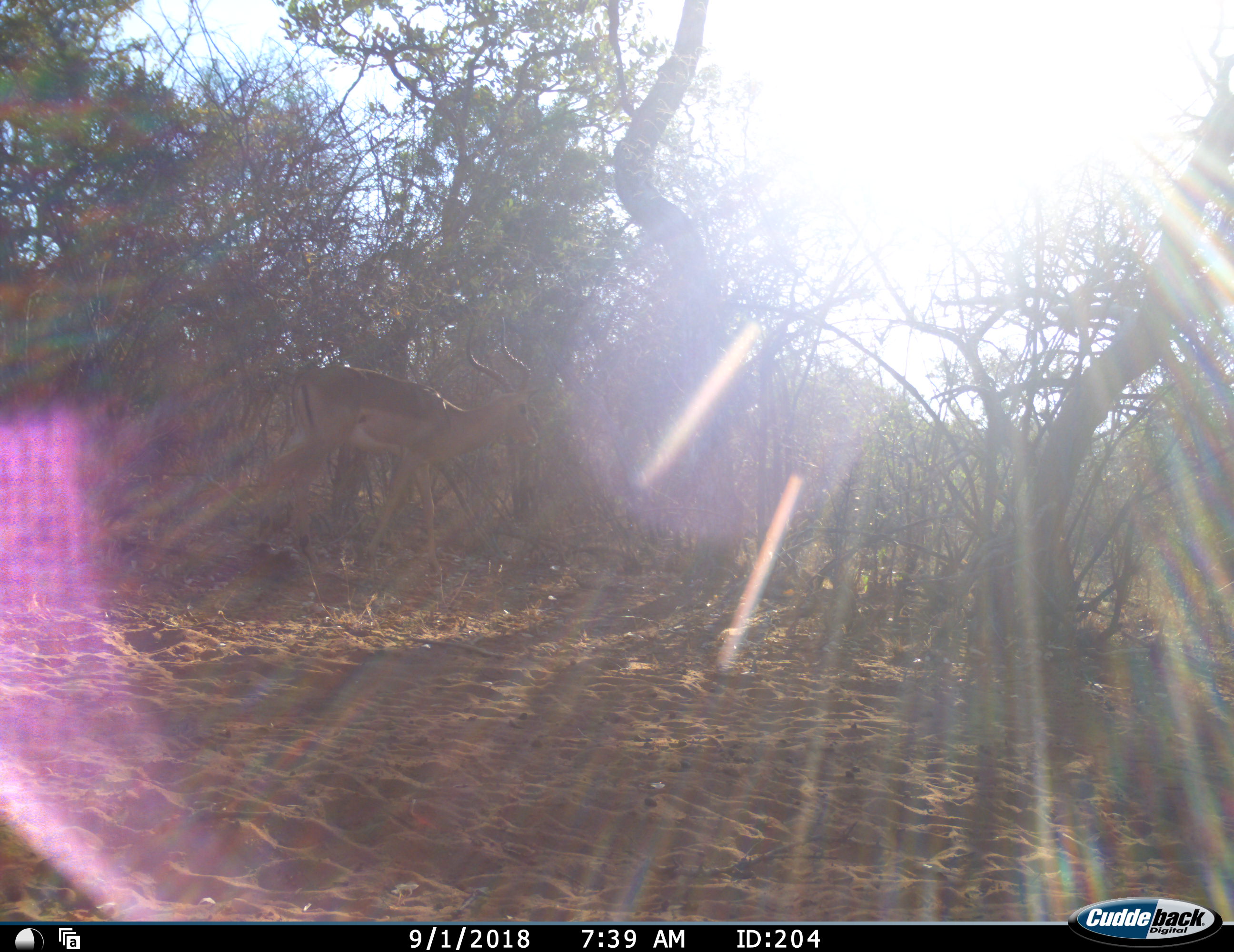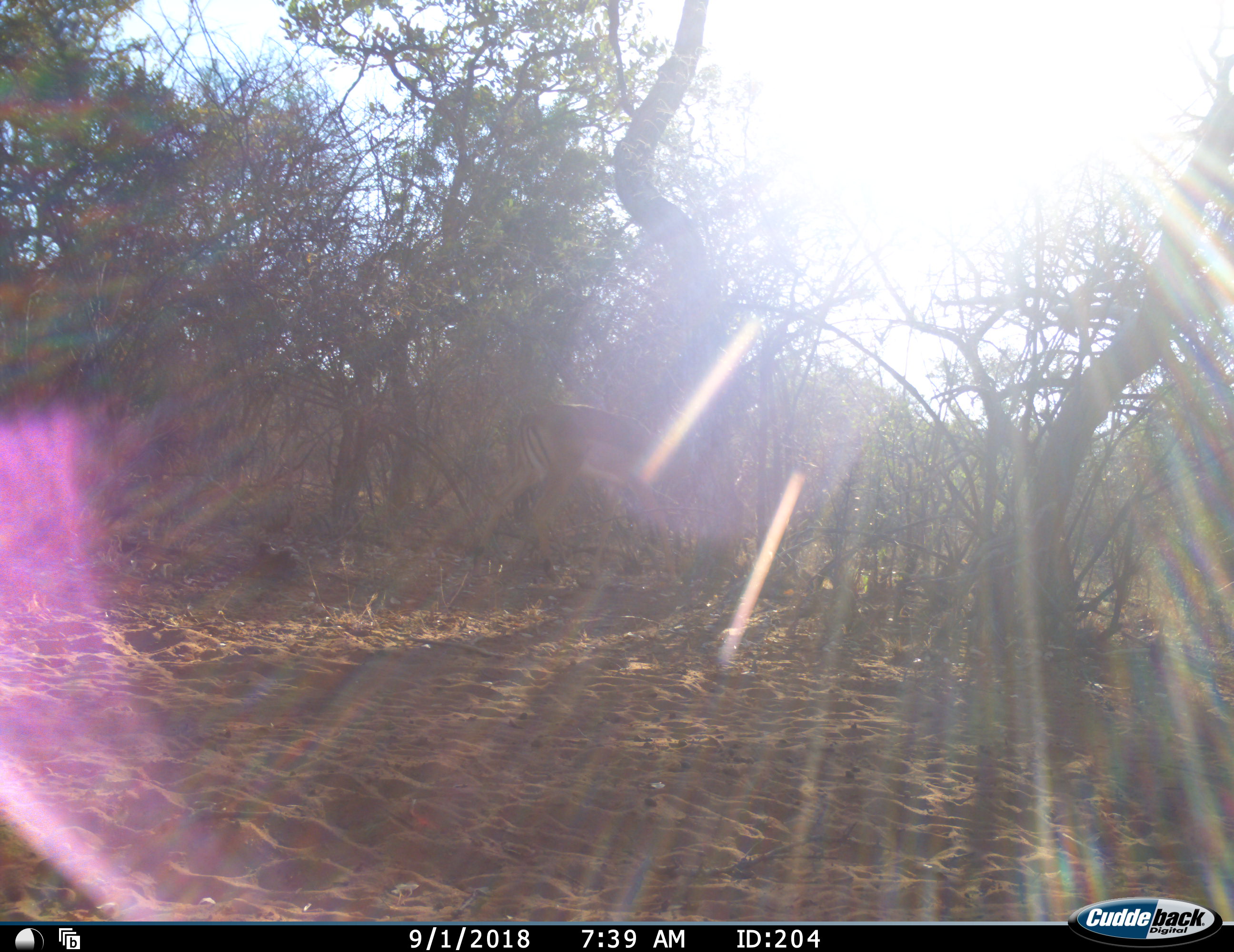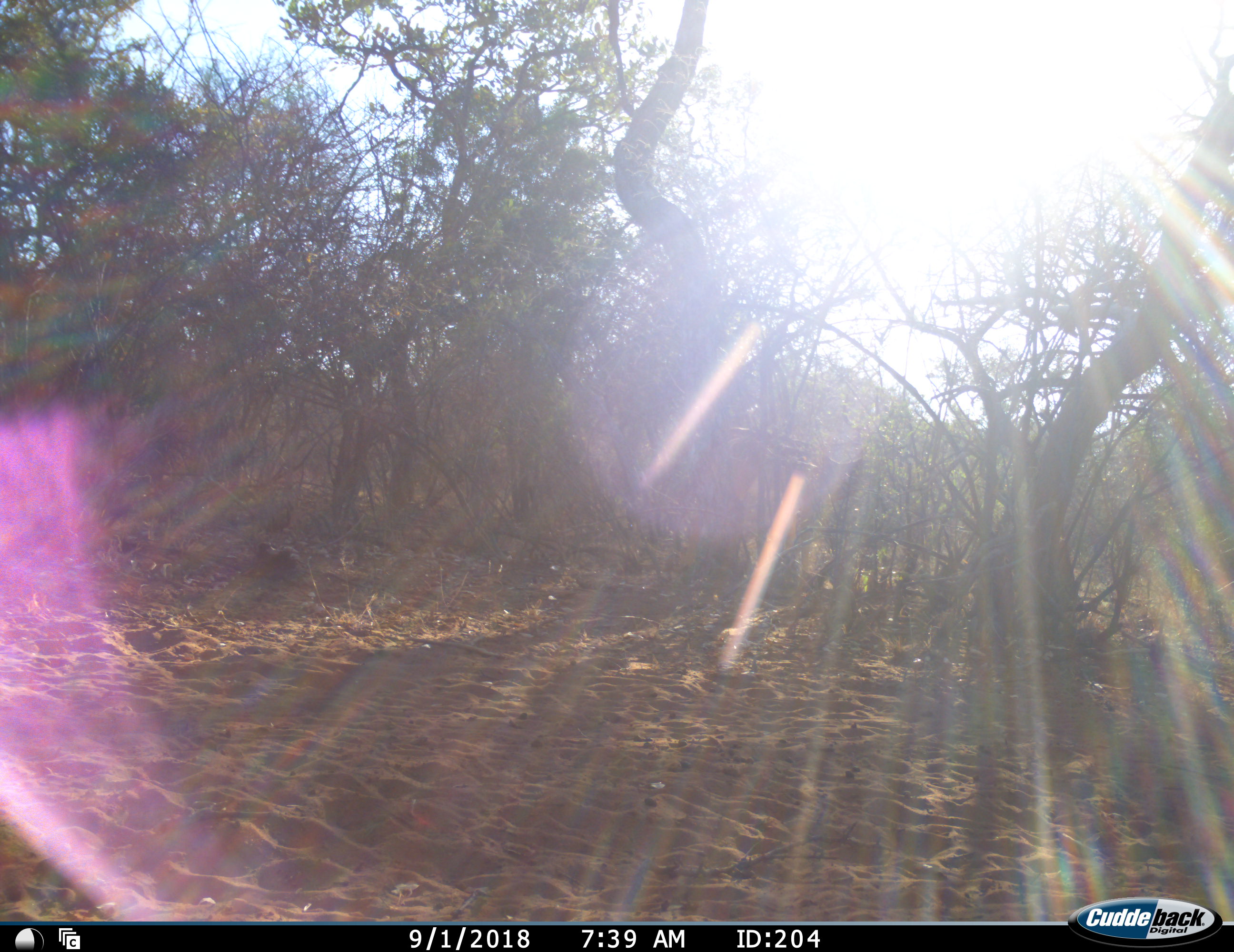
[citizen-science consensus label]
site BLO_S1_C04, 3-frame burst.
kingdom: Animalia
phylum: Chordata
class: Mammalia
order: Artiodactyla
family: Bovidae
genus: Aepyceros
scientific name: Aepyceros melampus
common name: impala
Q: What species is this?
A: Impala (Aepyceros melampus).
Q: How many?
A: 1.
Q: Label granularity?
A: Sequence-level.